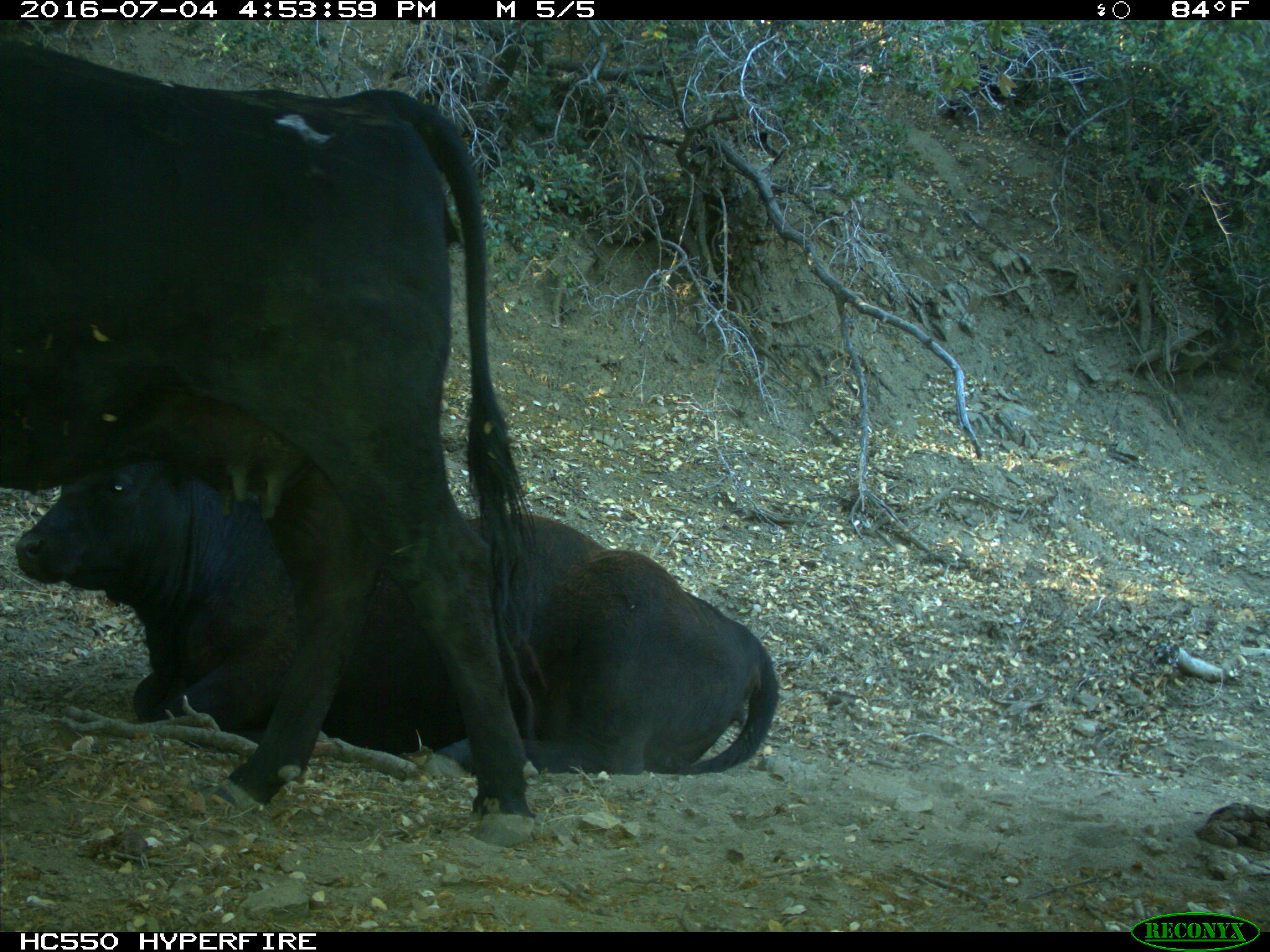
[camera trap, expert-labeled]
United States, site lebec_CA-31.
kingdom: Animalia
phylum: Chordata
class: Mammalia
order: Artiodactyla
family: Bovidae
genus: Bos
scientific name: Bos taurus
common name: domestic cow